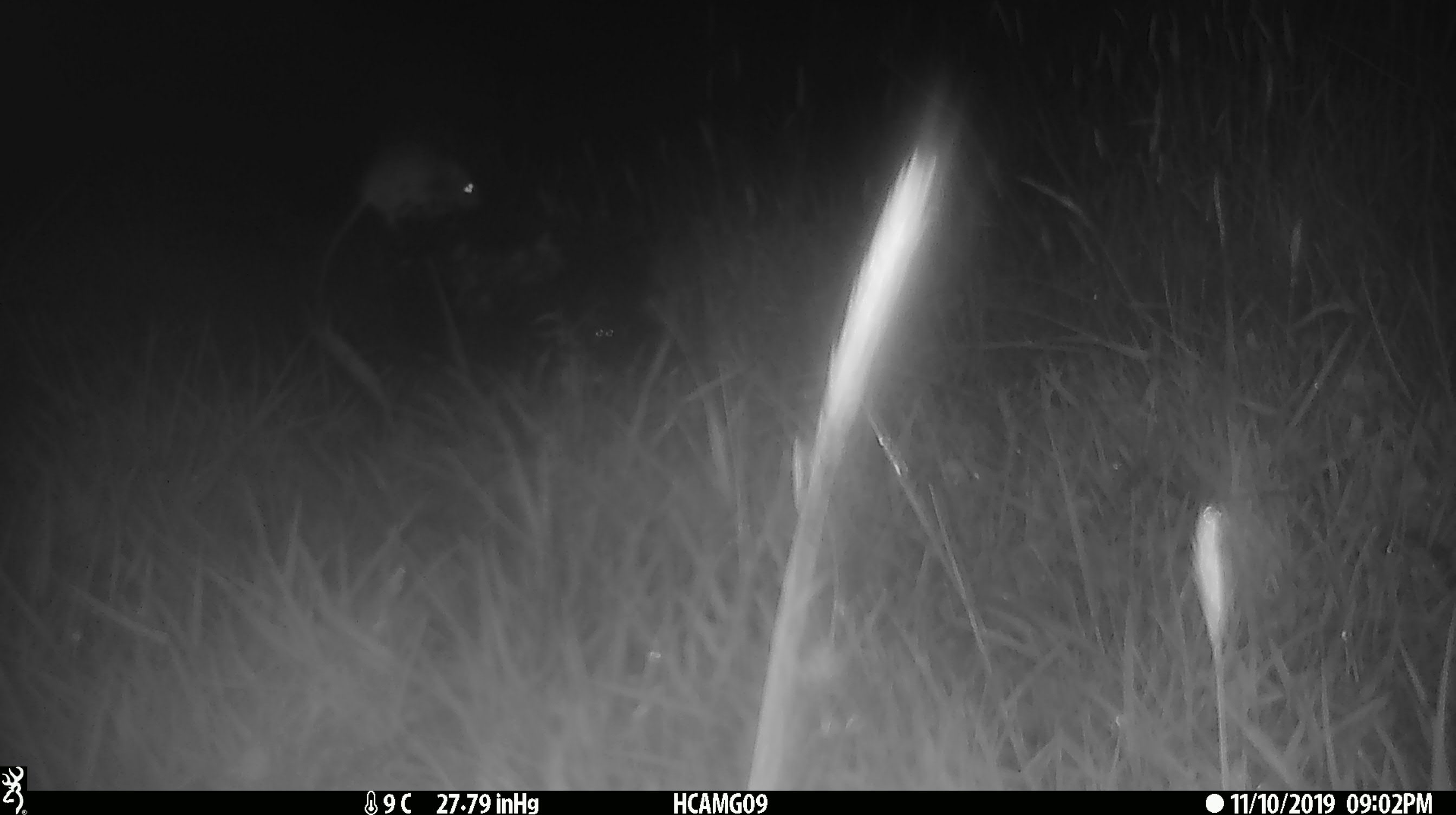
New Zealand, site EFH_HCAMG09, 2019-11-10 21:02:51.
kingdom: Animalia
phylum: Chordata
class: Mammalia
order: Rodentia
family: Muridae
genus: Mus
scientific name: Mus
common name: mouse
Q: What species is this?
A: Mouse (Mus).